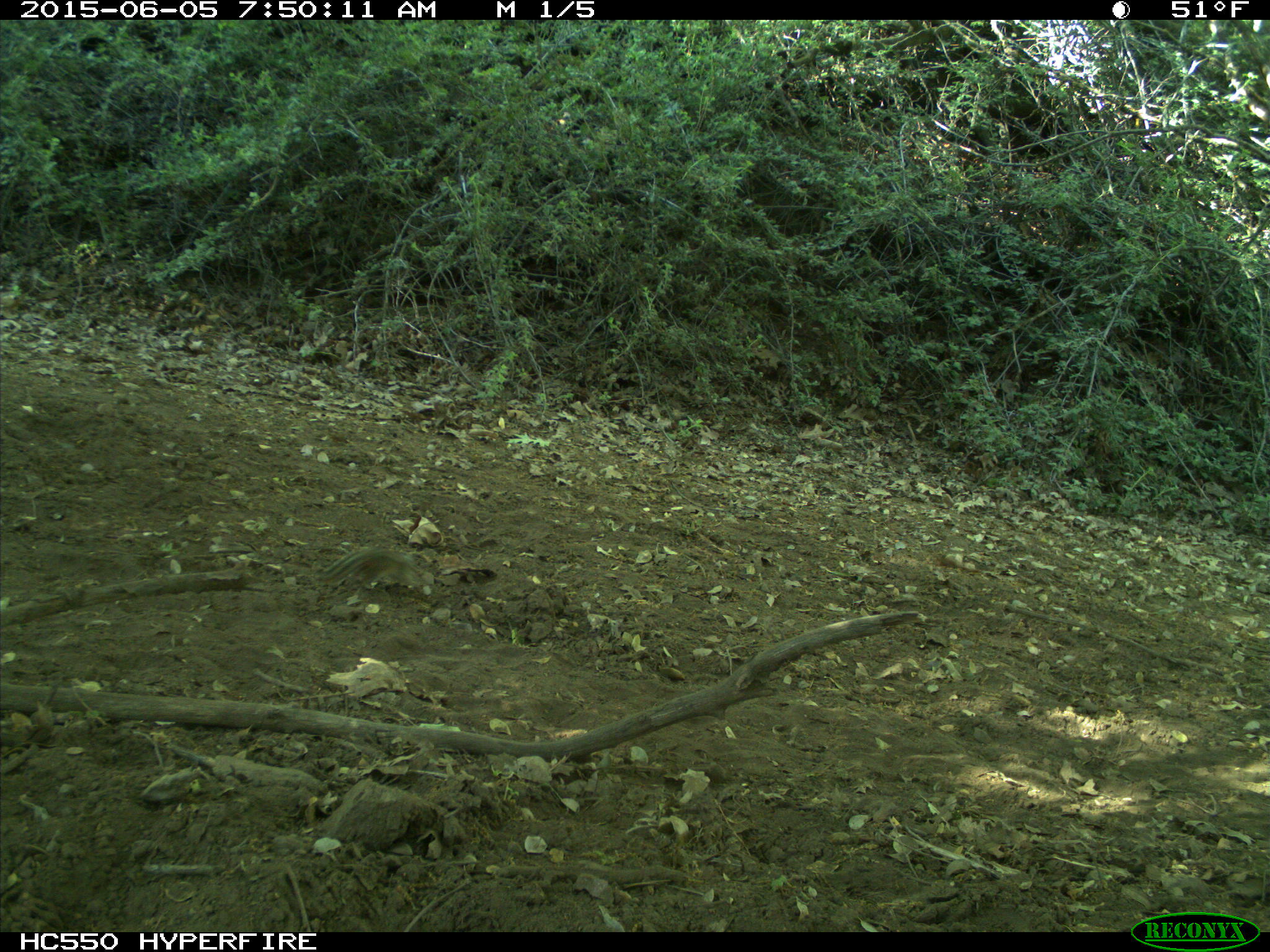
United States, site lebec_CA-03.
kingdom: Animalia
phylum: Chordata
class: Mammalia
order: Rodentia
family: Sciuridae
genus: Tamias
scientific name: Tamias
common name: chipmunk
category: unidentified chipmunk